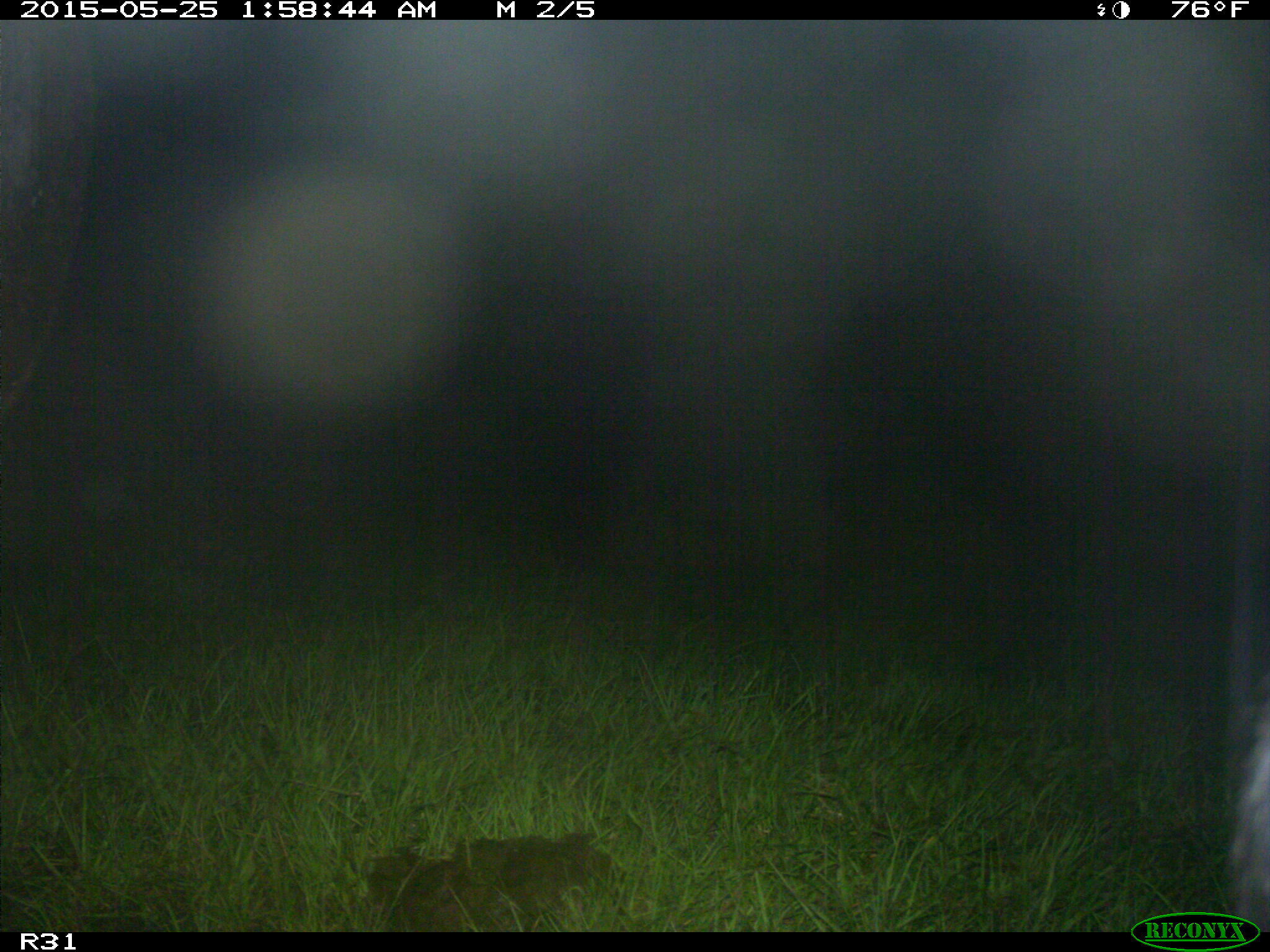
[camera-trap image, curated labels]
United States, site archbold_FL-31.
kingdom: Animalia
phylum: Chordata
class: Mammalia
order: Artiodactyla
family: Bovidae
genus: Bos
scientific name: Bos taurus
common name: domestic cow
Bos taurus (domestic cow).